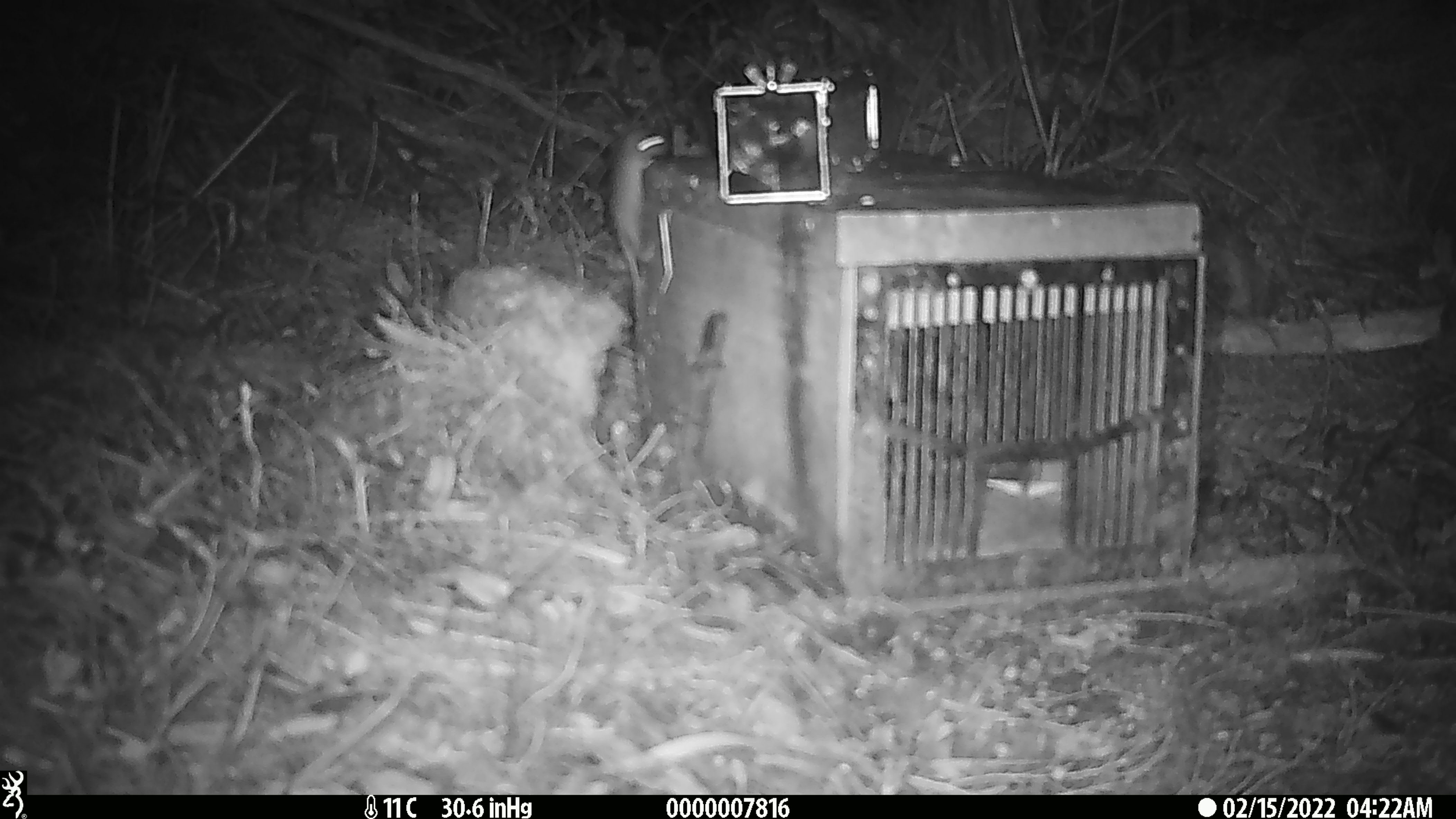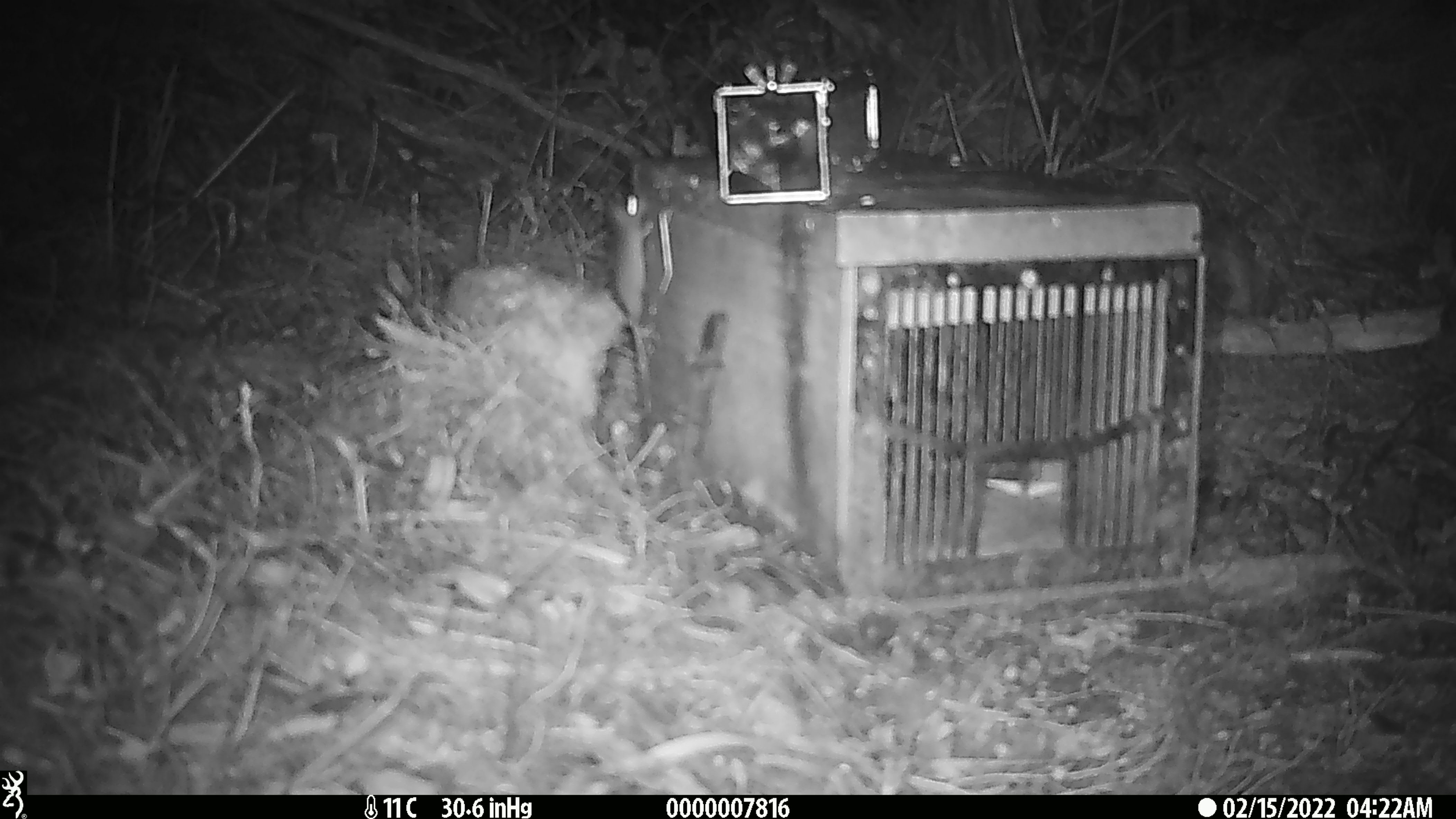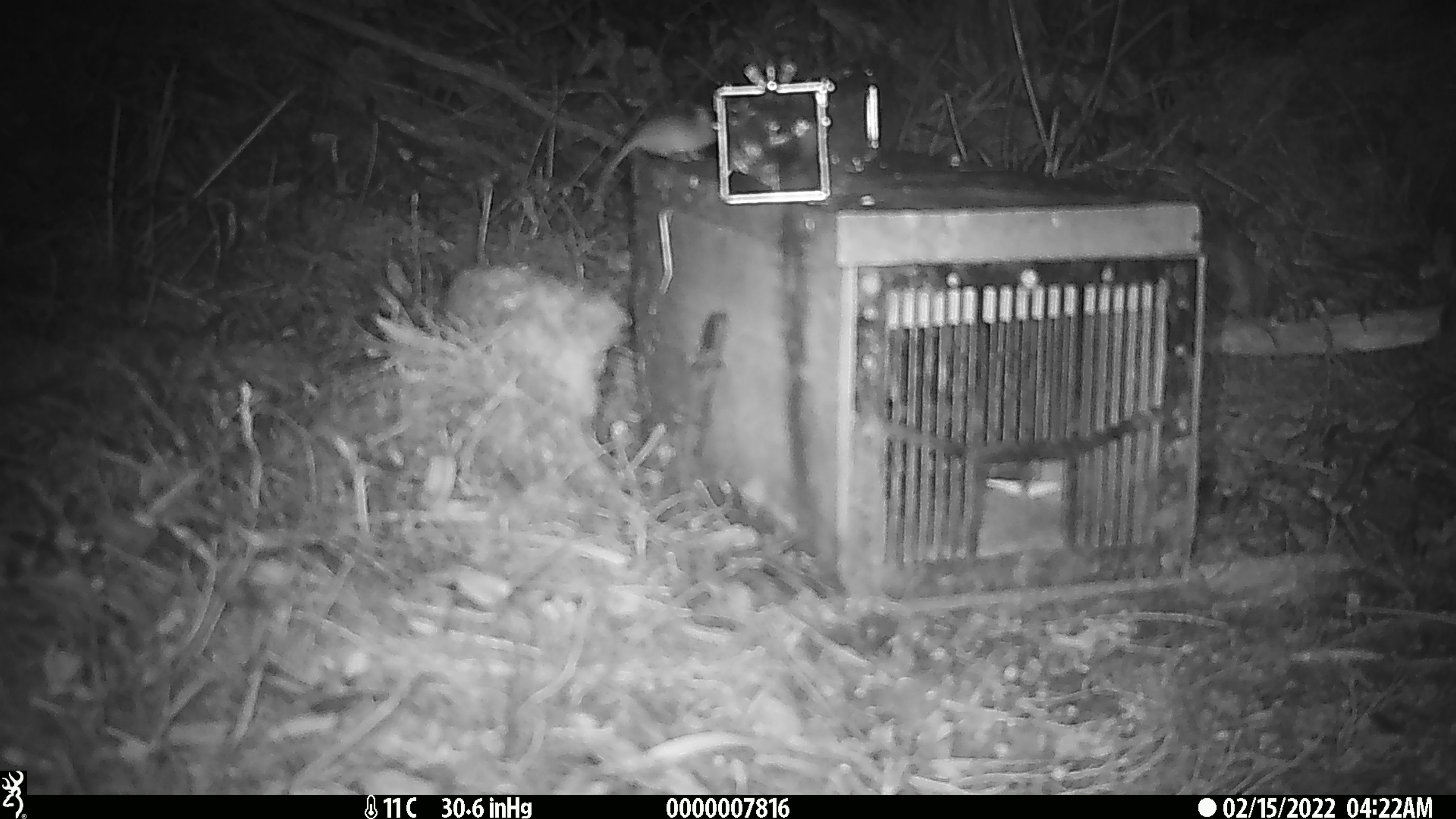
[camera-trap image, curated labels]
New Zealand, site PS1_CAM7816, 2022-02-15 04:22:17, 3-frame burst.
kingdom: Animalia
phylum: Chordata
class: Mammalia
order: Rodentia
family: Muridae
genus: Mus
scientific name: Mus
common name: mouse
Mouse (Mus).